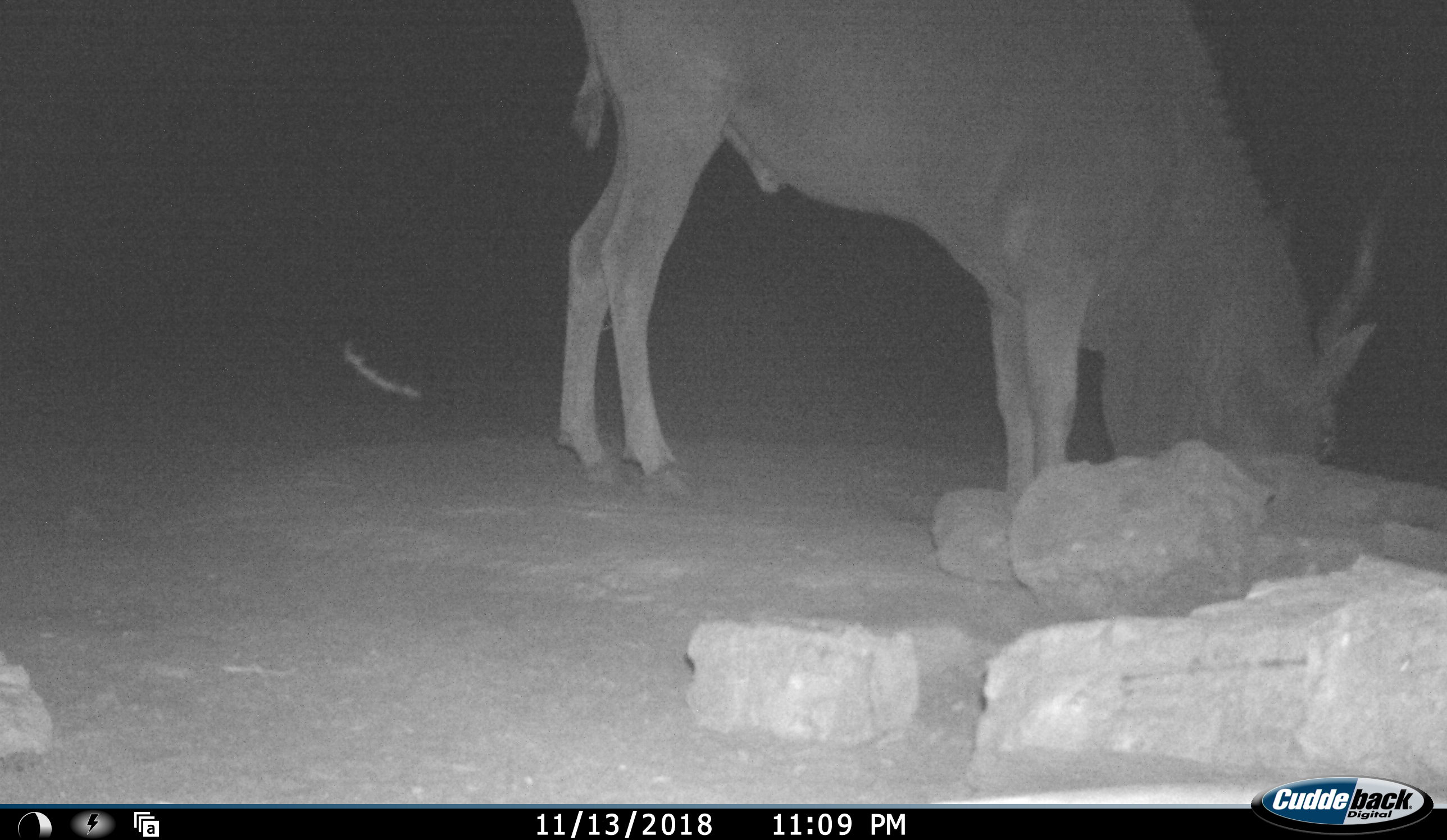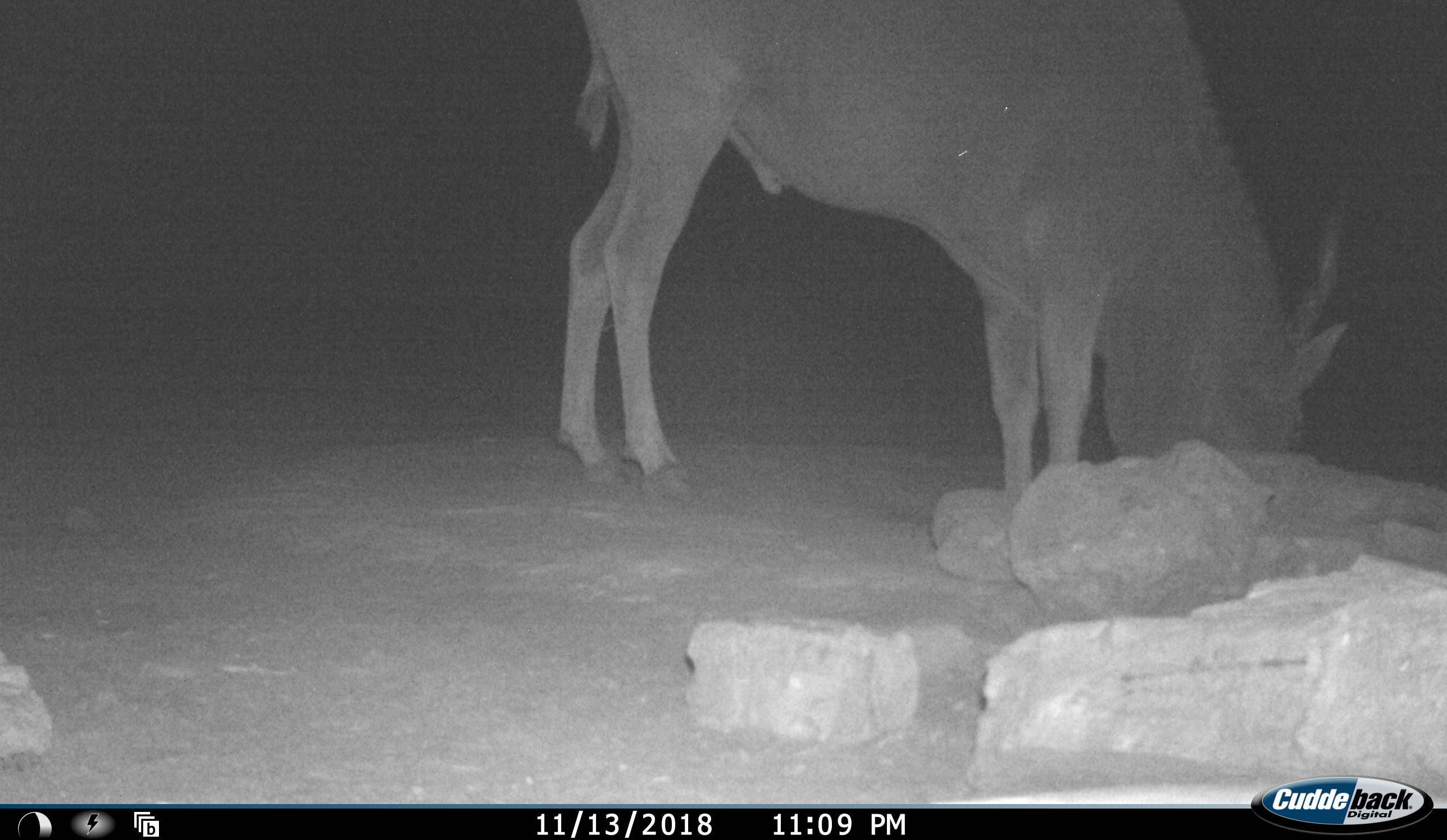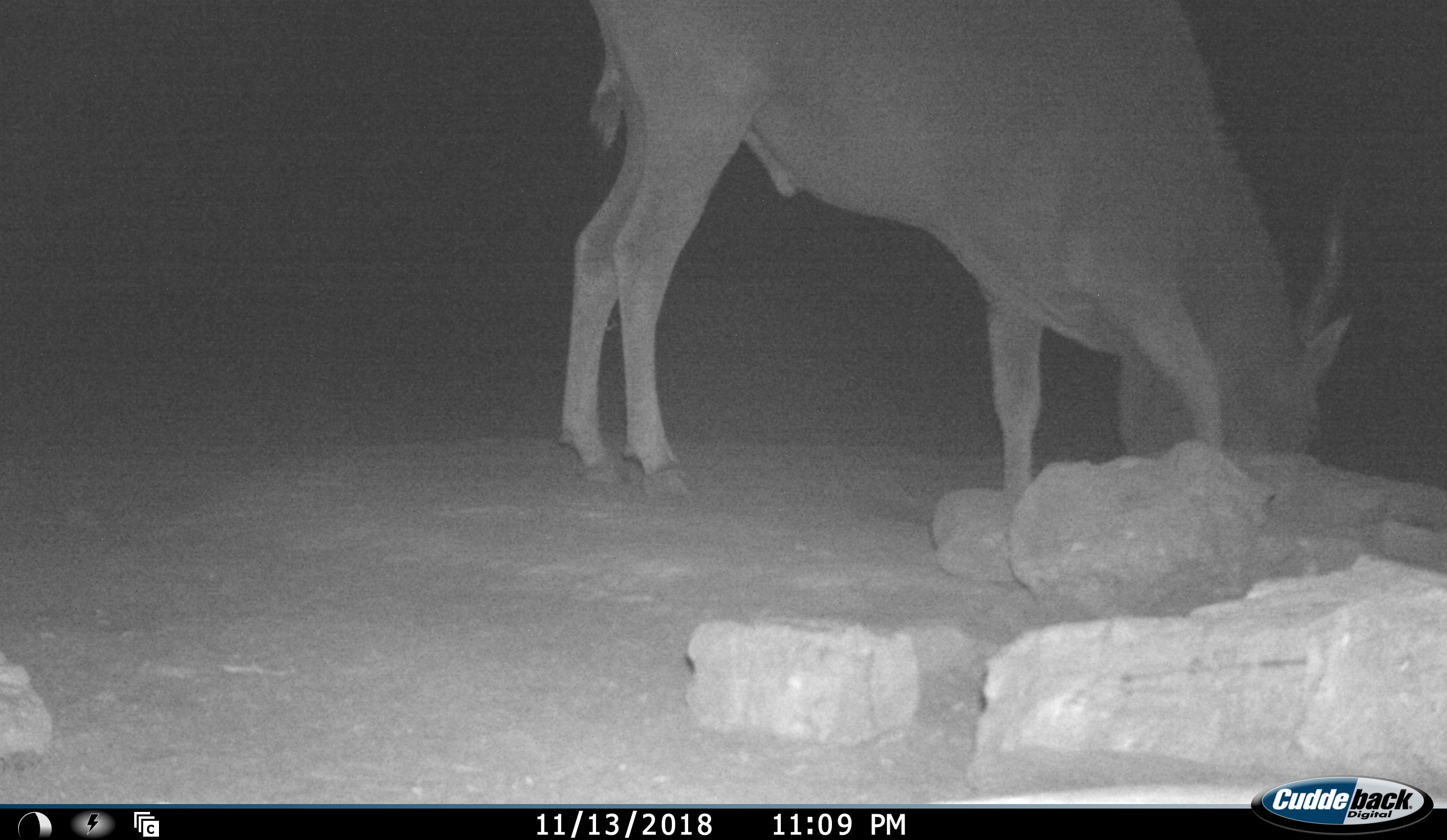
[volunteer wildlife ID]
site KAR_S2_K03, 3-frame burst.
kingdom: Animalia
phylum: Chordata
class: Mammalia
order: Artiodactyla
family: Bovidae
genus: Tragelaphus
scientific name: Tragelaphus oryx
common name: eland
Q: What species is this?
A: Eland (Tragelaphus oryx).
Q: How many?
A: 1.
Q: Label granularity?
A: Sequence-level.